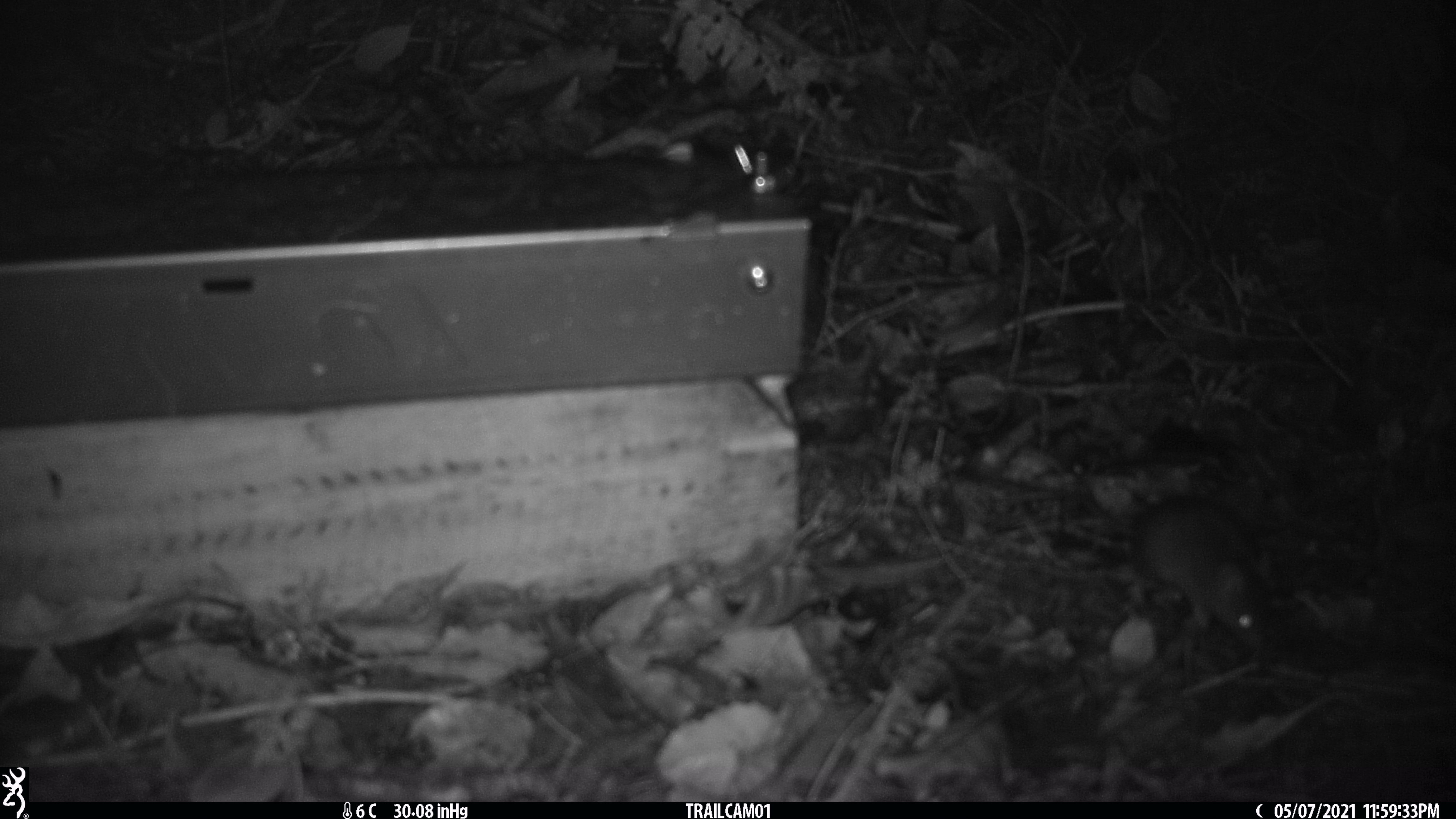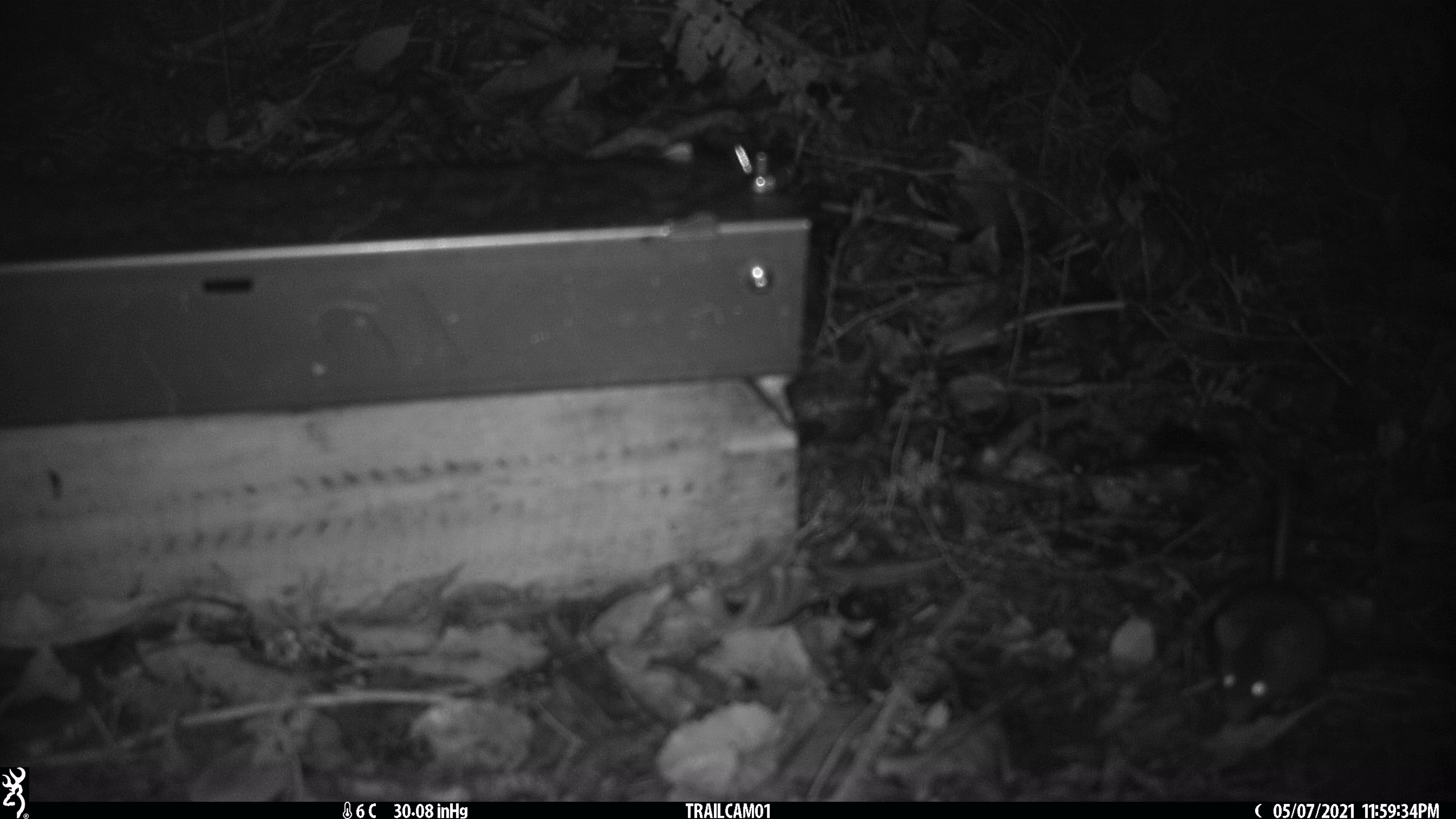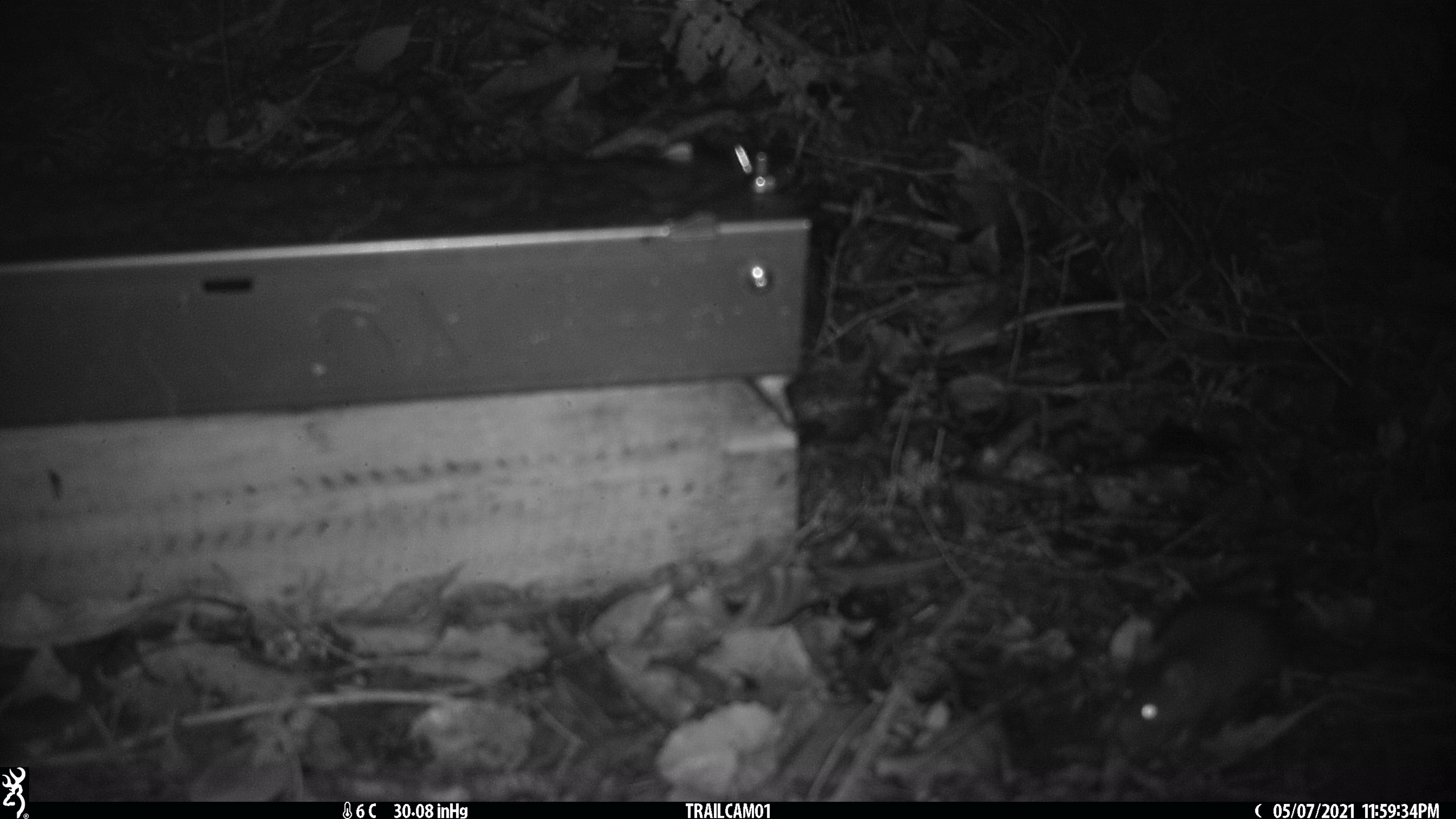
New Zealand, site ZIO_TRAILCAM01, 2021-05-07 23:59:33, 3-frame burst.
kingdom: Animalia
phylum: Chordata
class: Mammalia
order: Rodentia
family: Muridae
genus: Mus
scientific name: Mus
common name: mouse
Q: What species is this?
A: Mouse (Mus).